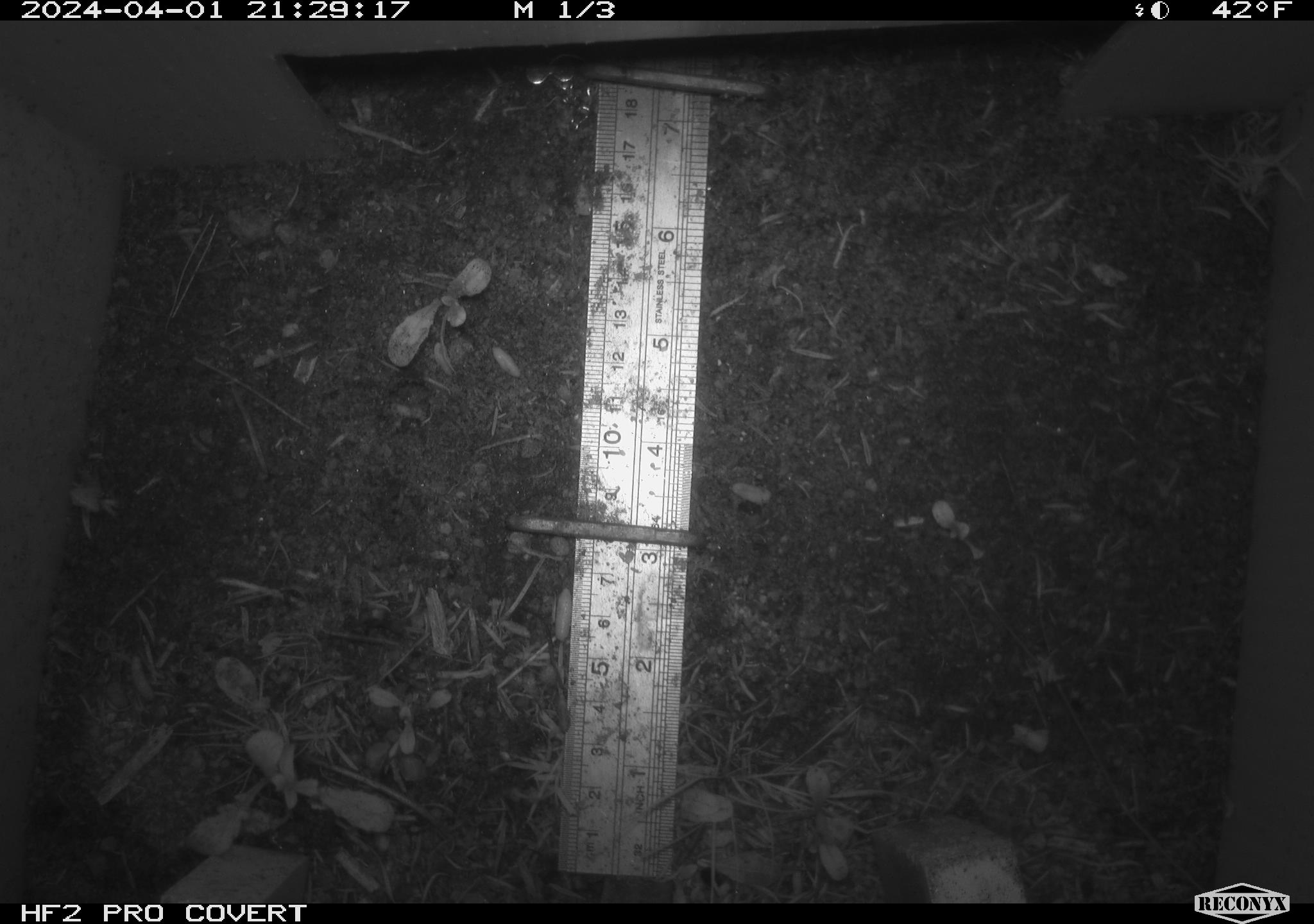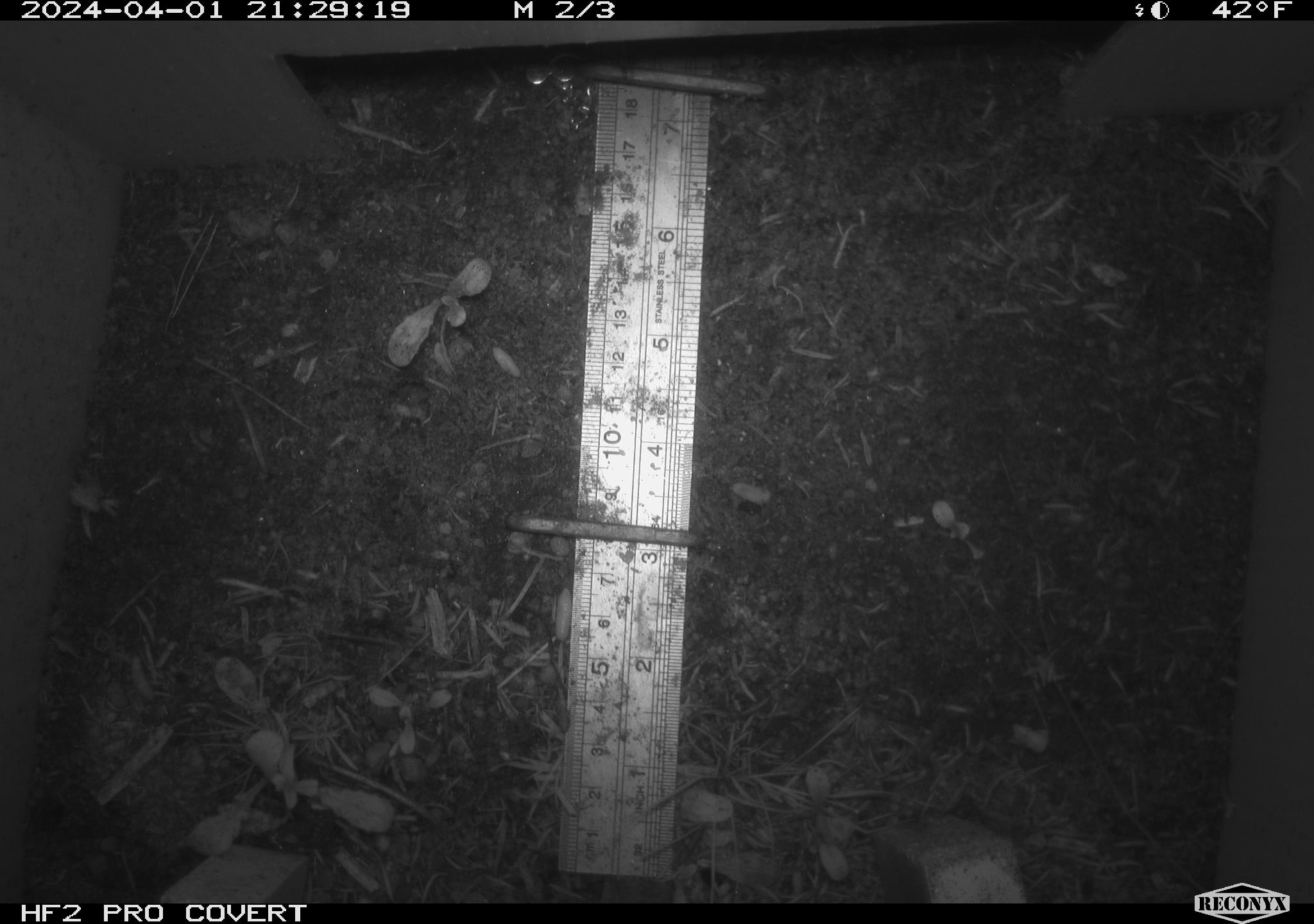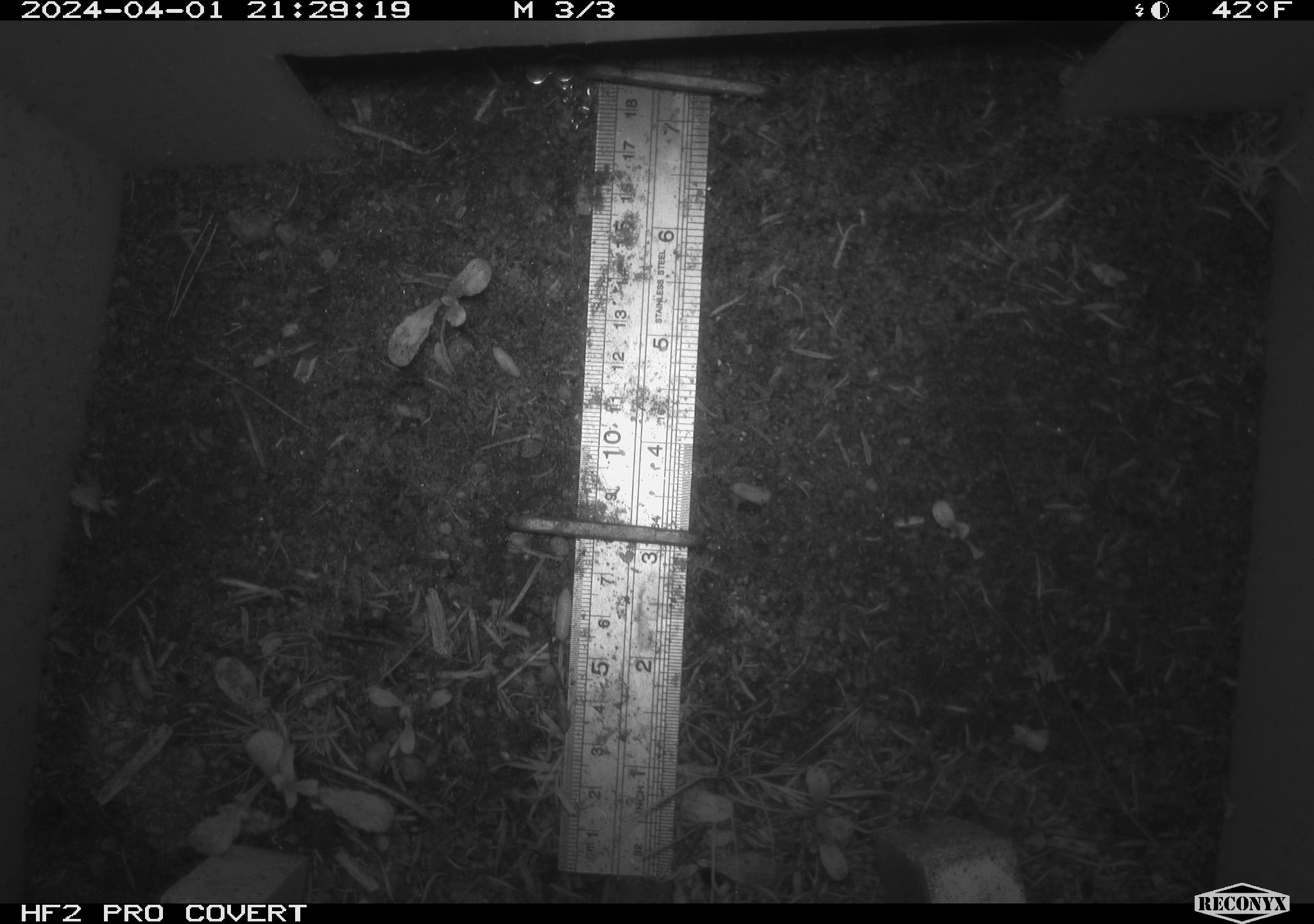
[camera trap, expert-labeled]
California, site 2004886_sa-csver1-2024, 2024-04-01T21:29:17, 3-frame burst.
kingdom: Animalia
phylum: Chordata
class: Mammalia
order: Rodentia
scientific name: Rodentia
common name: rodent